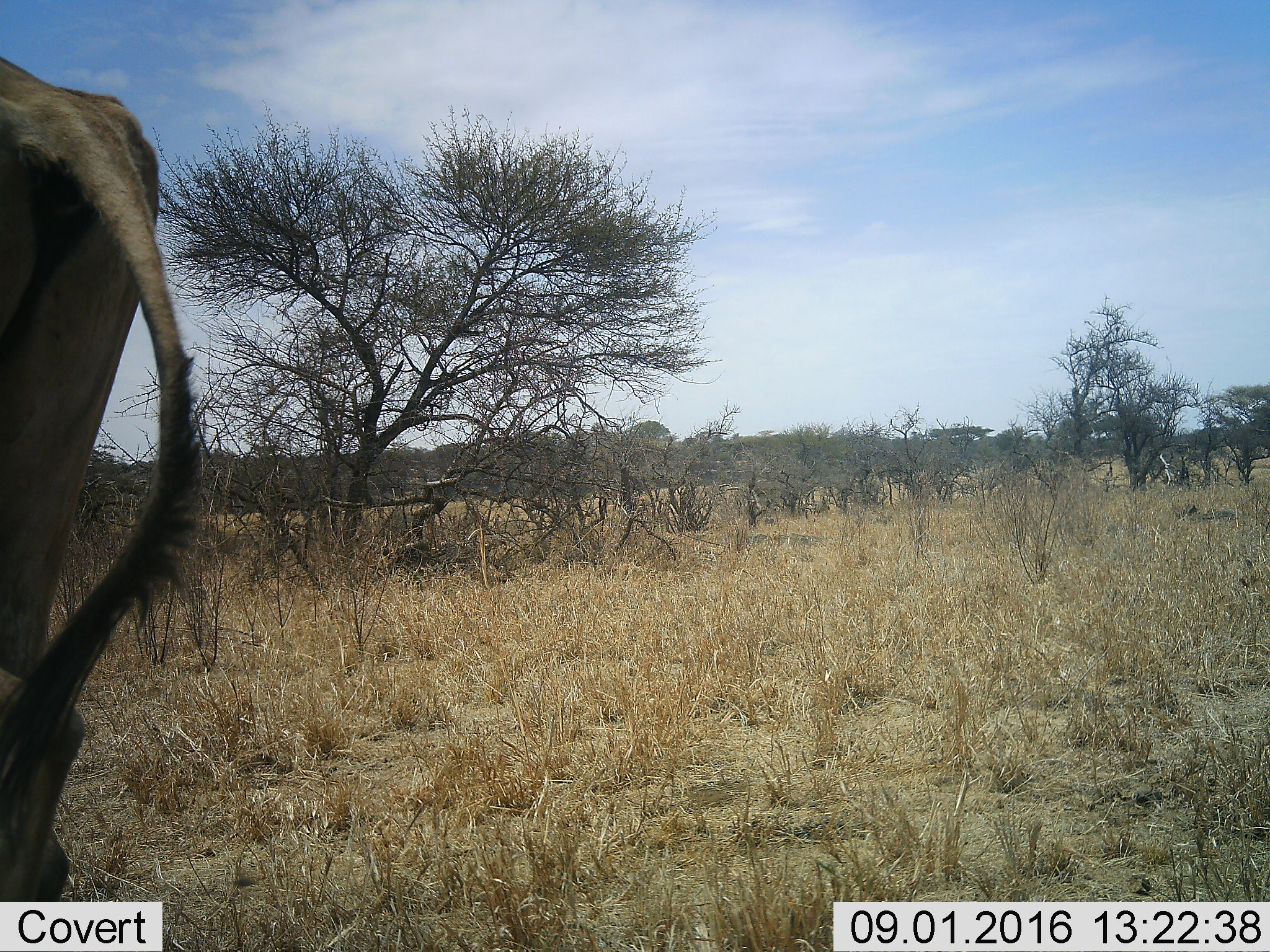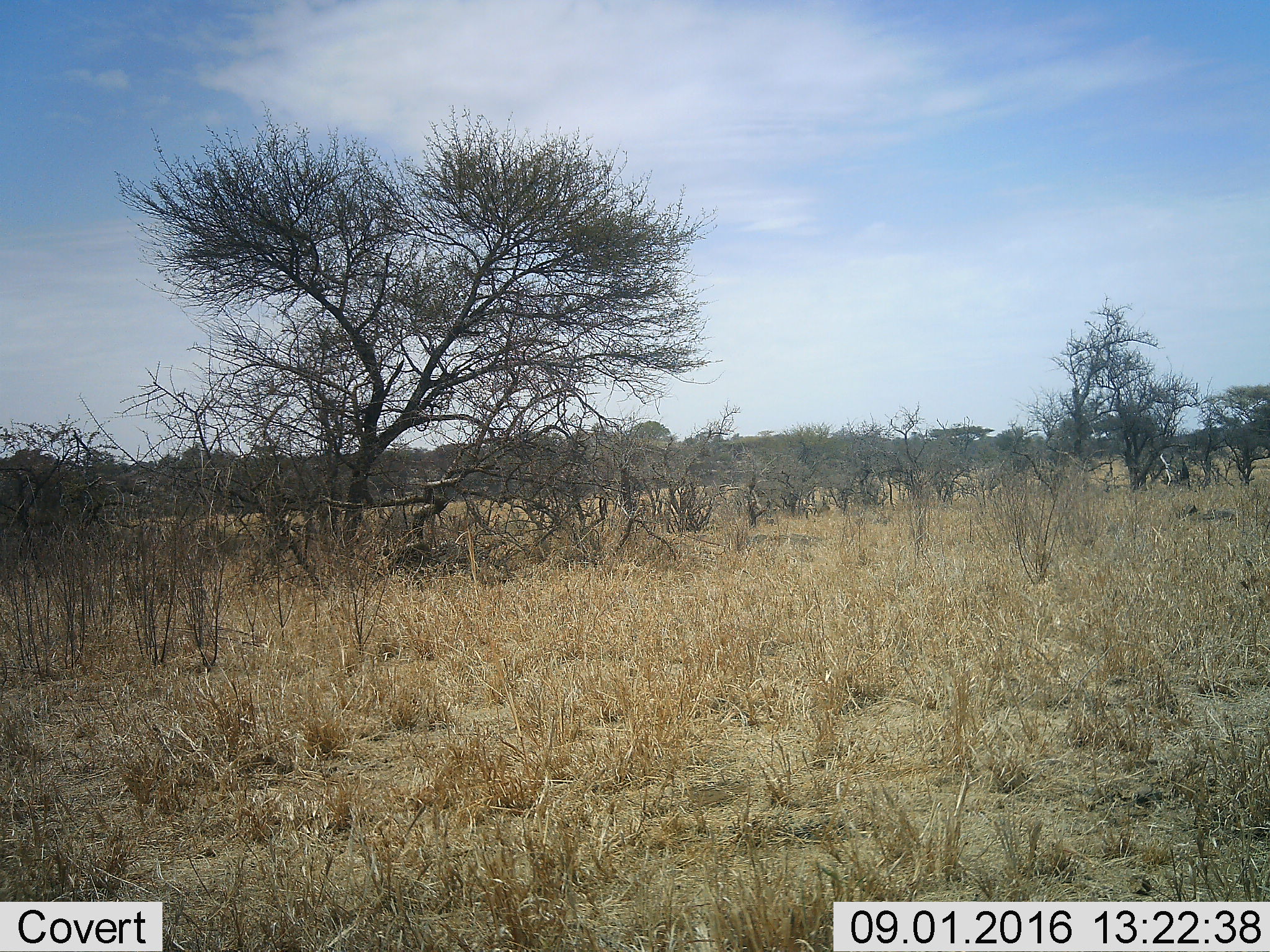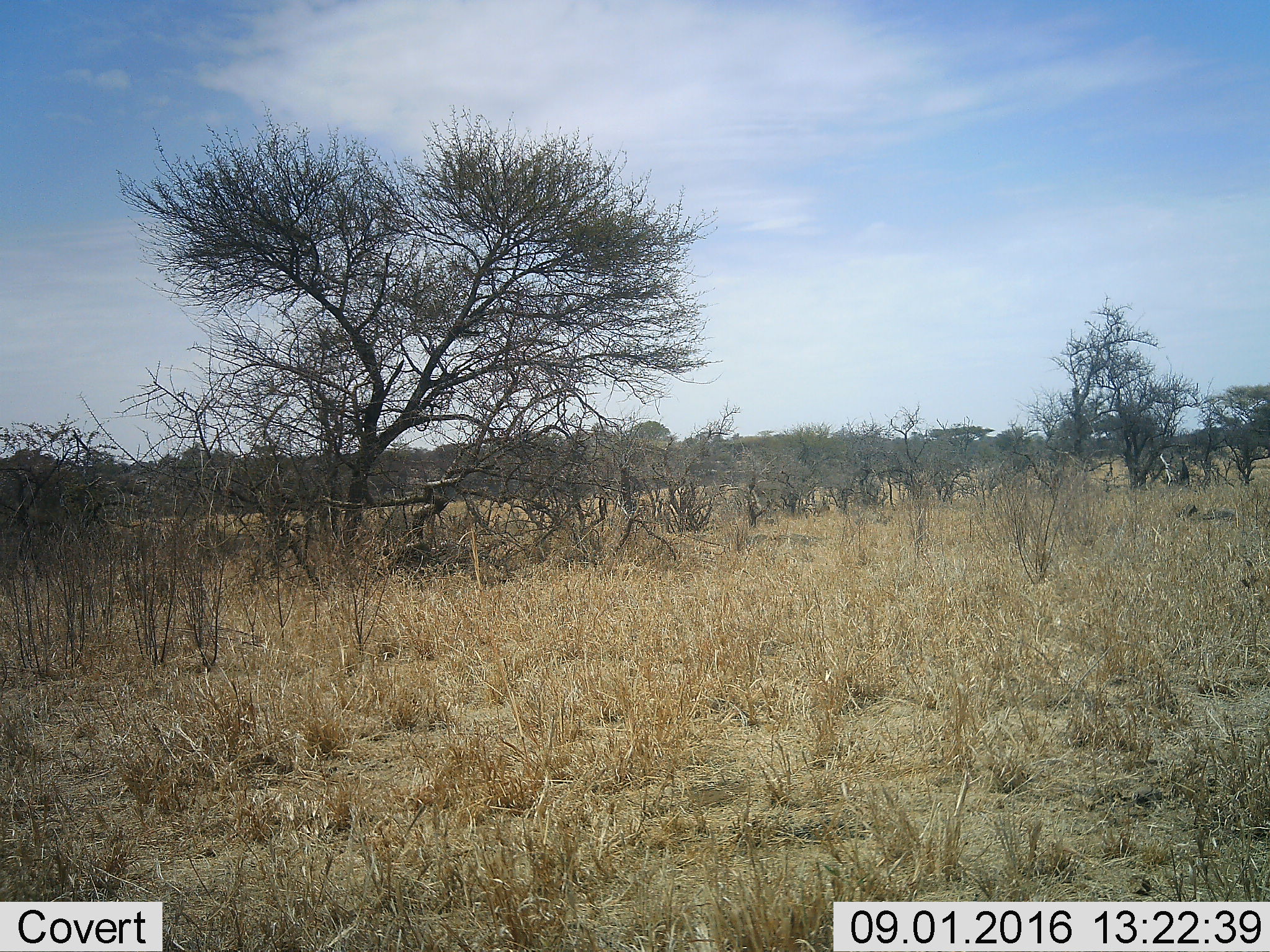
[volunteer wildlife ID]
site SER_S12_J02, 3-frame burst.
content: unidentified animal